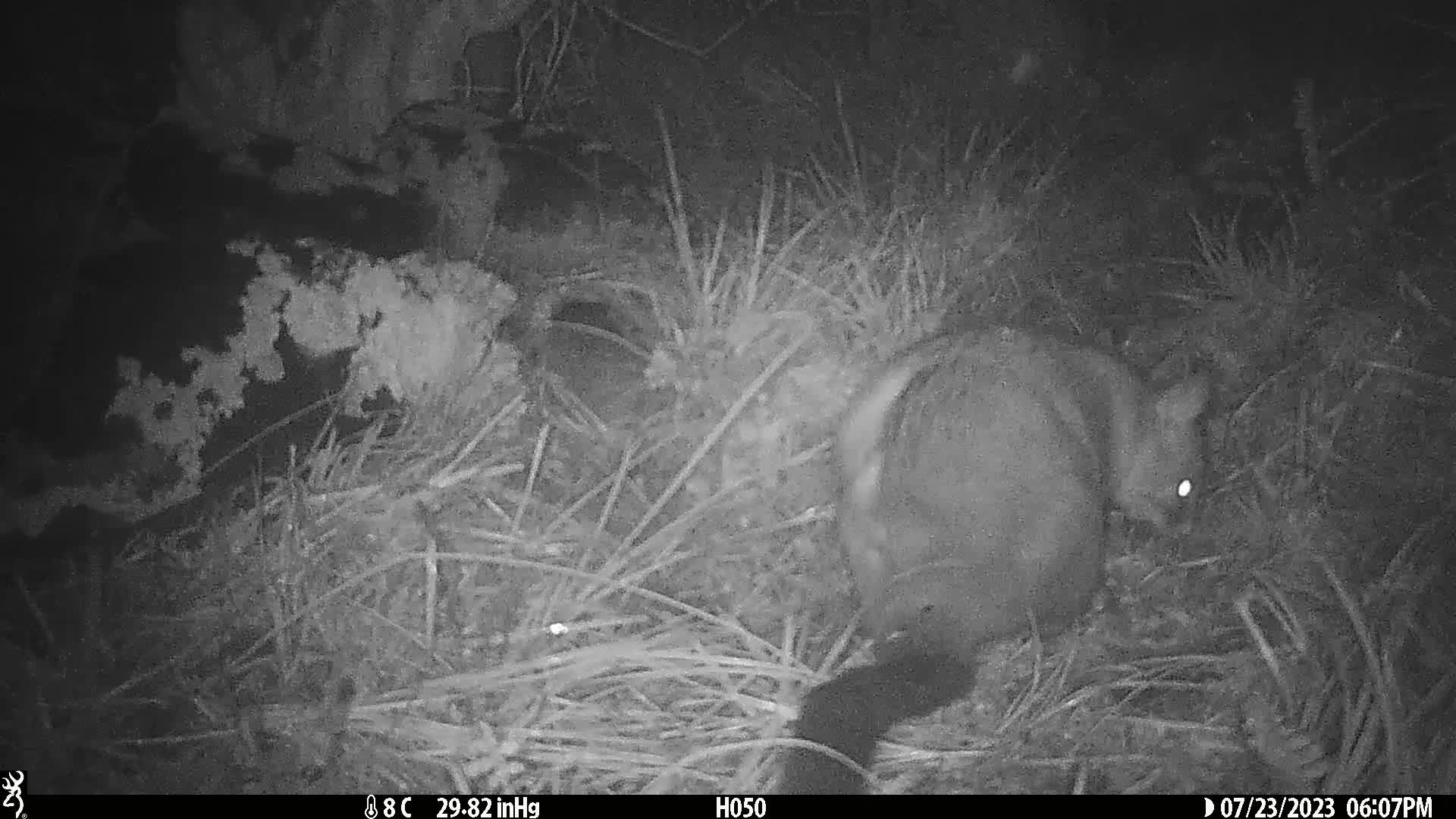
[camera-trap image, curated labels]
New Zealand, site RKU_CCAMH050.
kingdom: Animalia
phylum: Chordata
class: Mammalia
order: Diprotodontia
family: Phalangeridae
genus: Trichosurus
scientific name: Trichosurus vulpecula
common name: common brushtail possum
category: possum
Possum (common brushtail possum) (Trichosurus vulpecula).